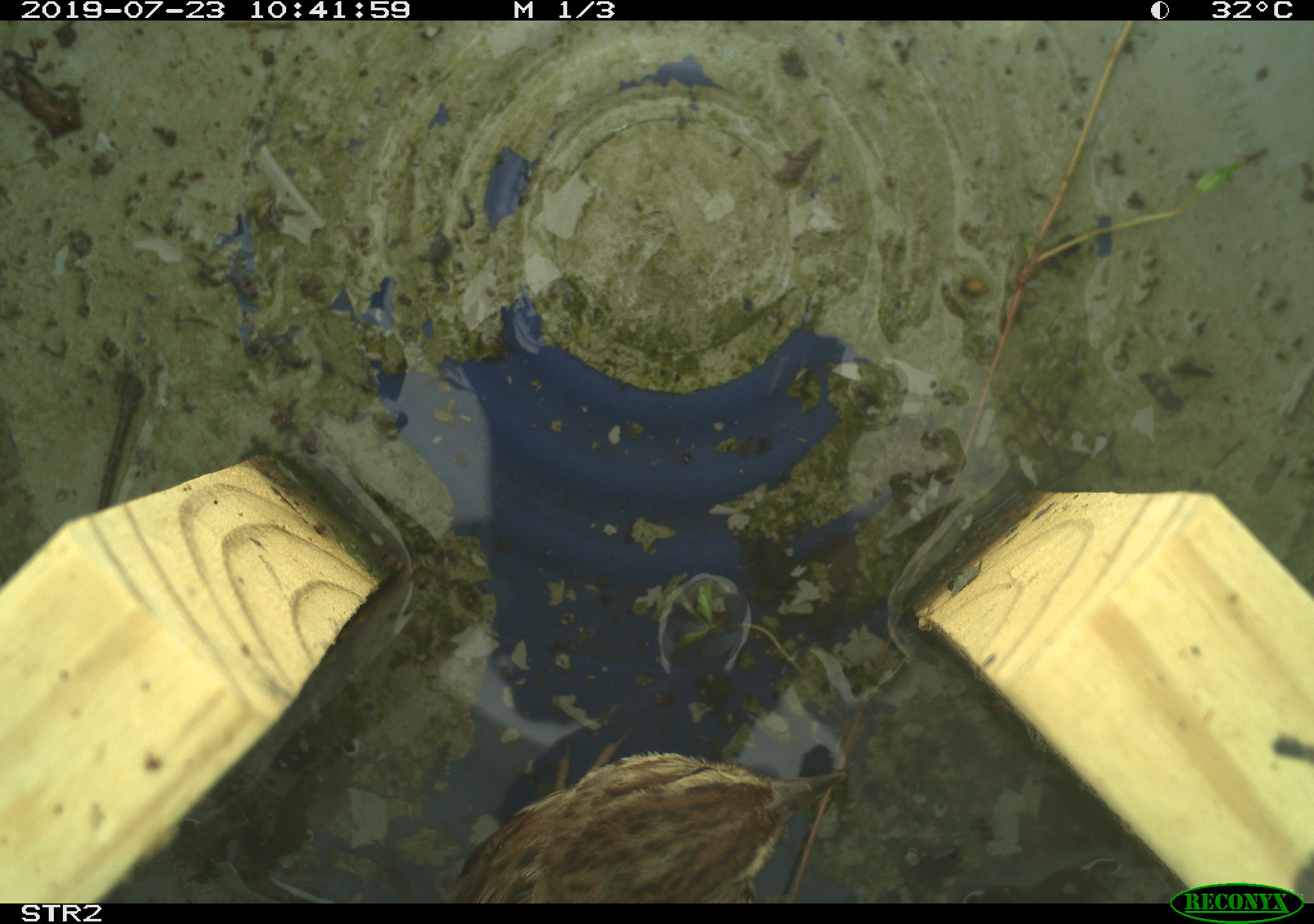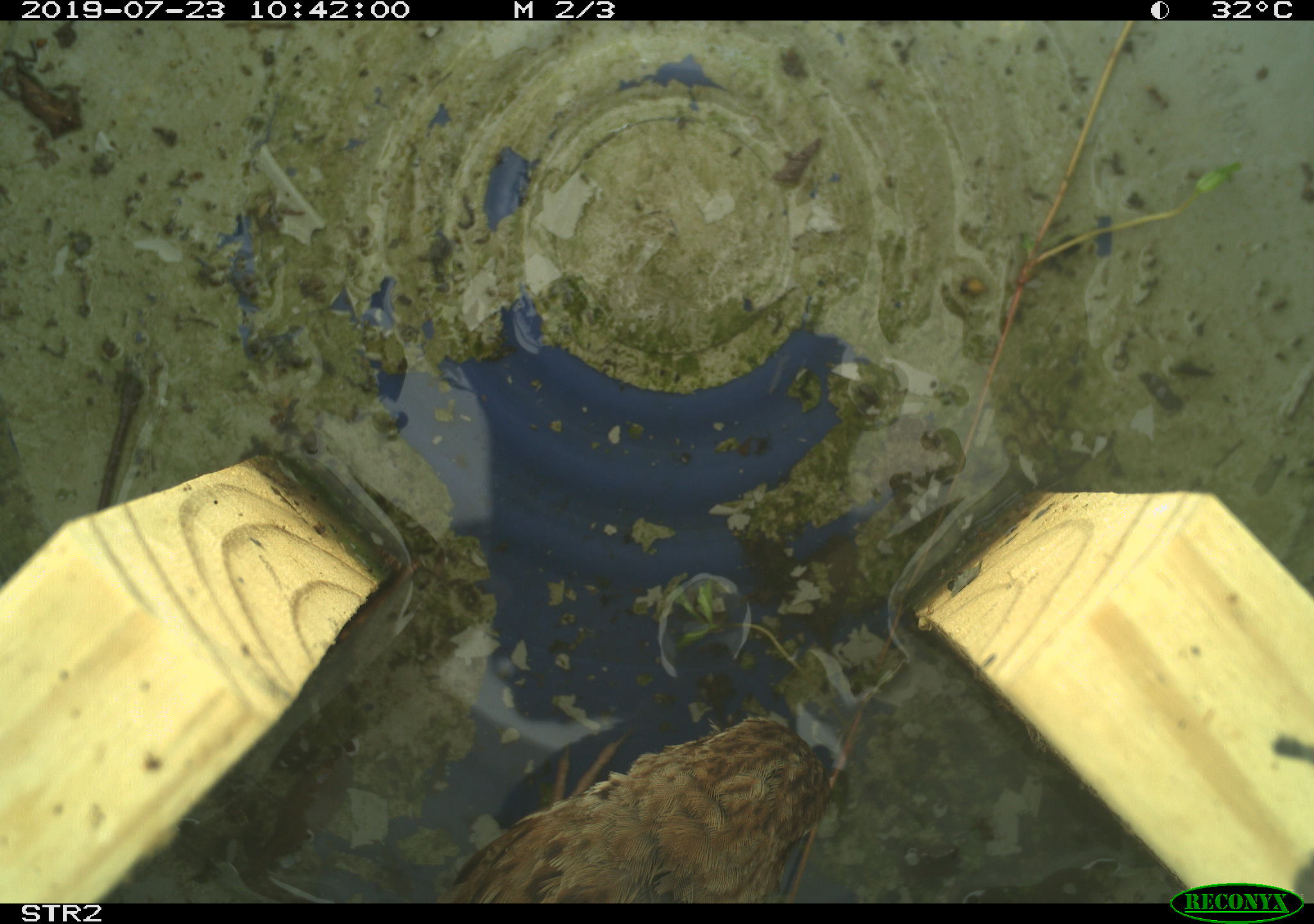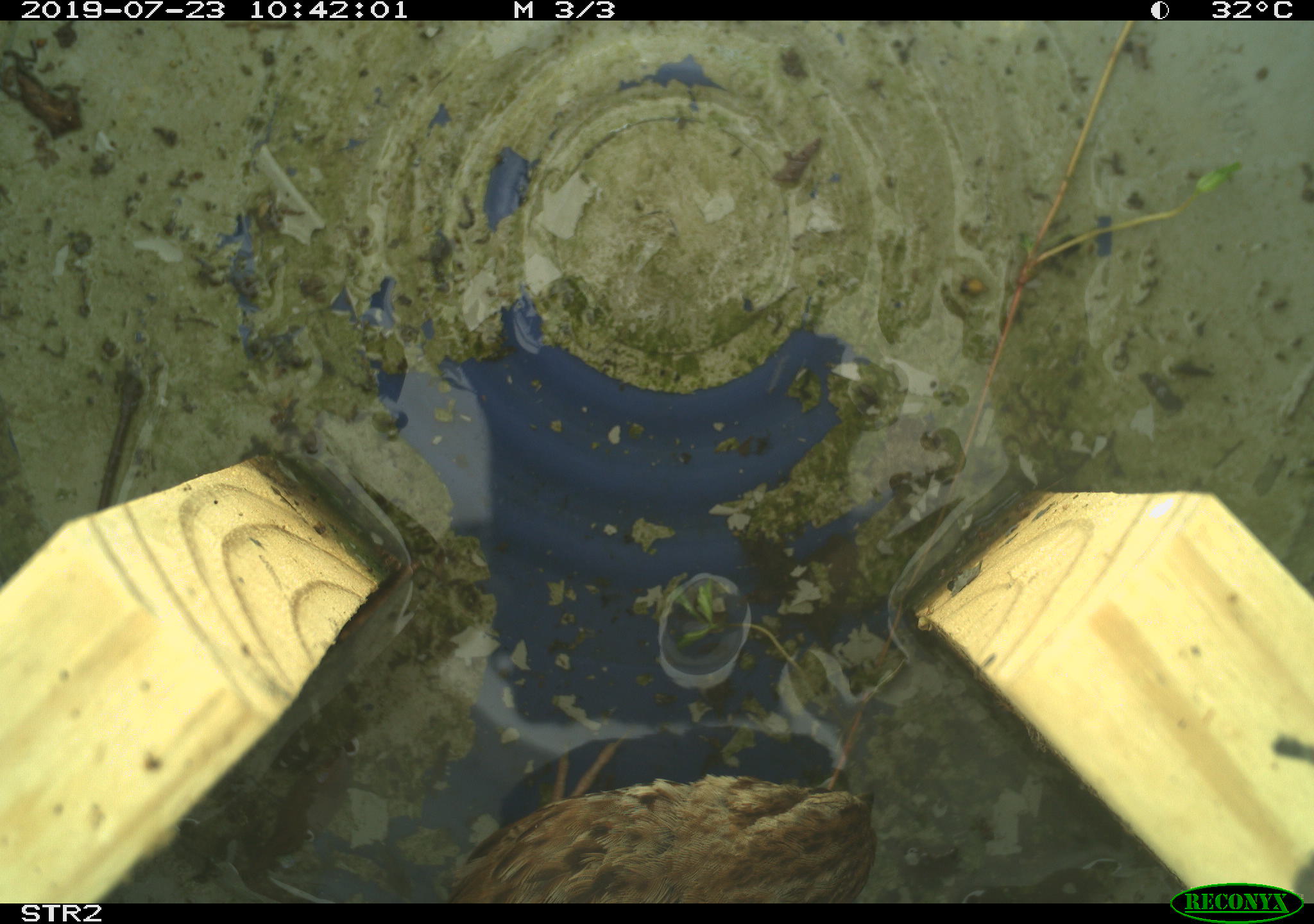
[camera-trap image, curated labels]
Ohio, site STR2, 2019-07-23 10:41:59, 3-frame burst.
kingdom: Animalia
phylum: Chordata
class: Aves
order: Passeriformes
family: Passerellidae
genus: Melospiza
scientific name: Melospiza melodia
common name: song sparrow